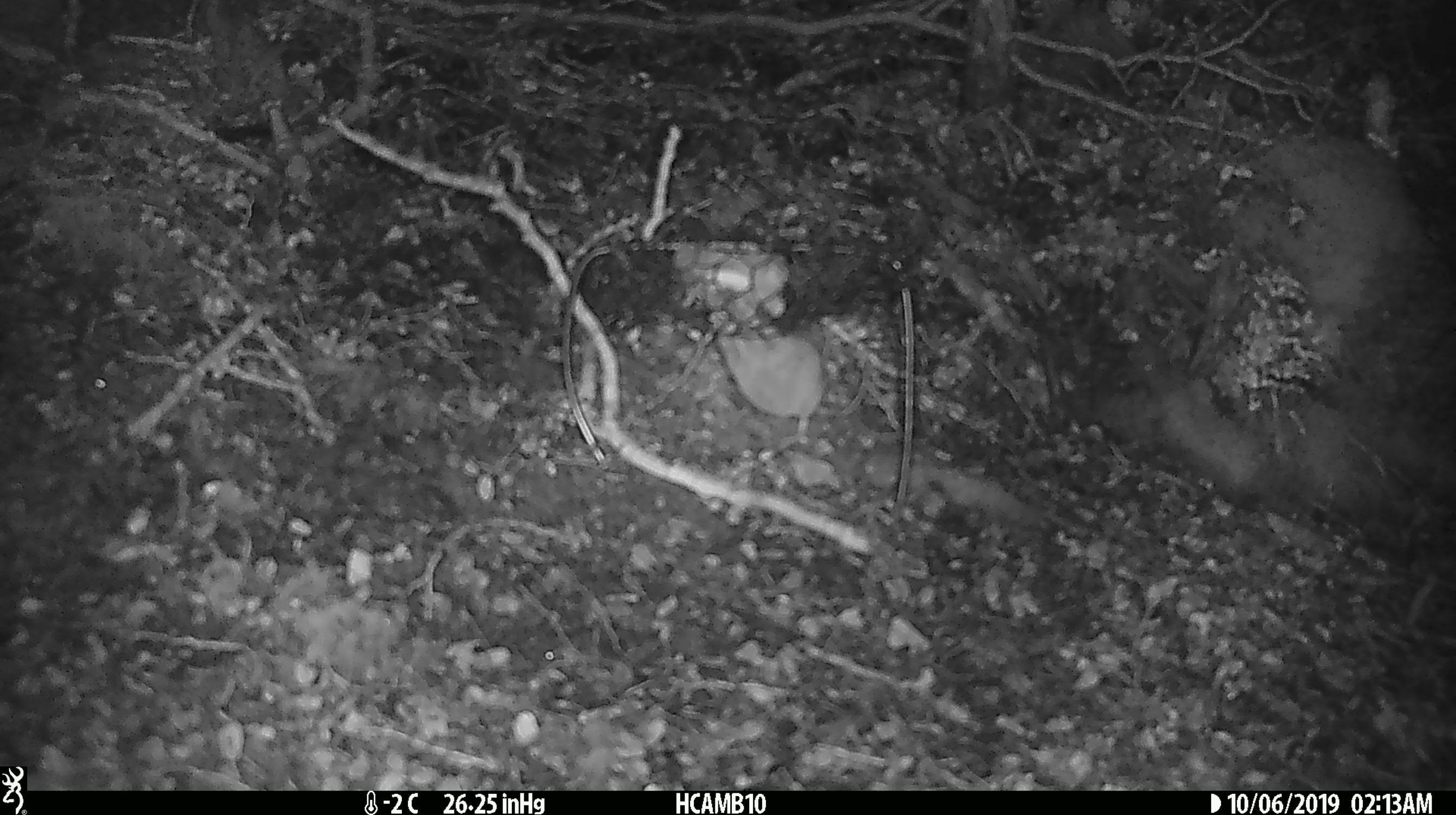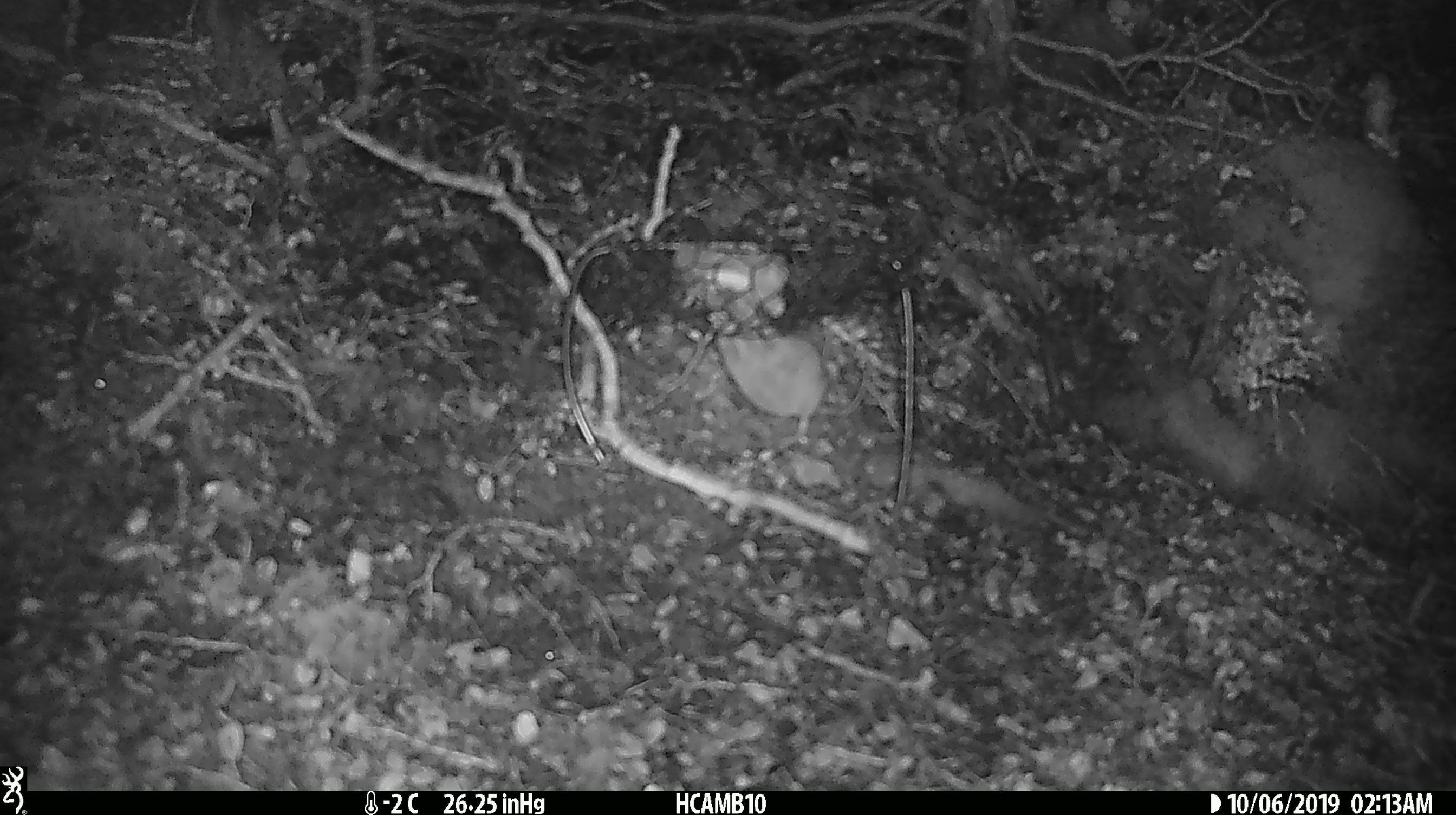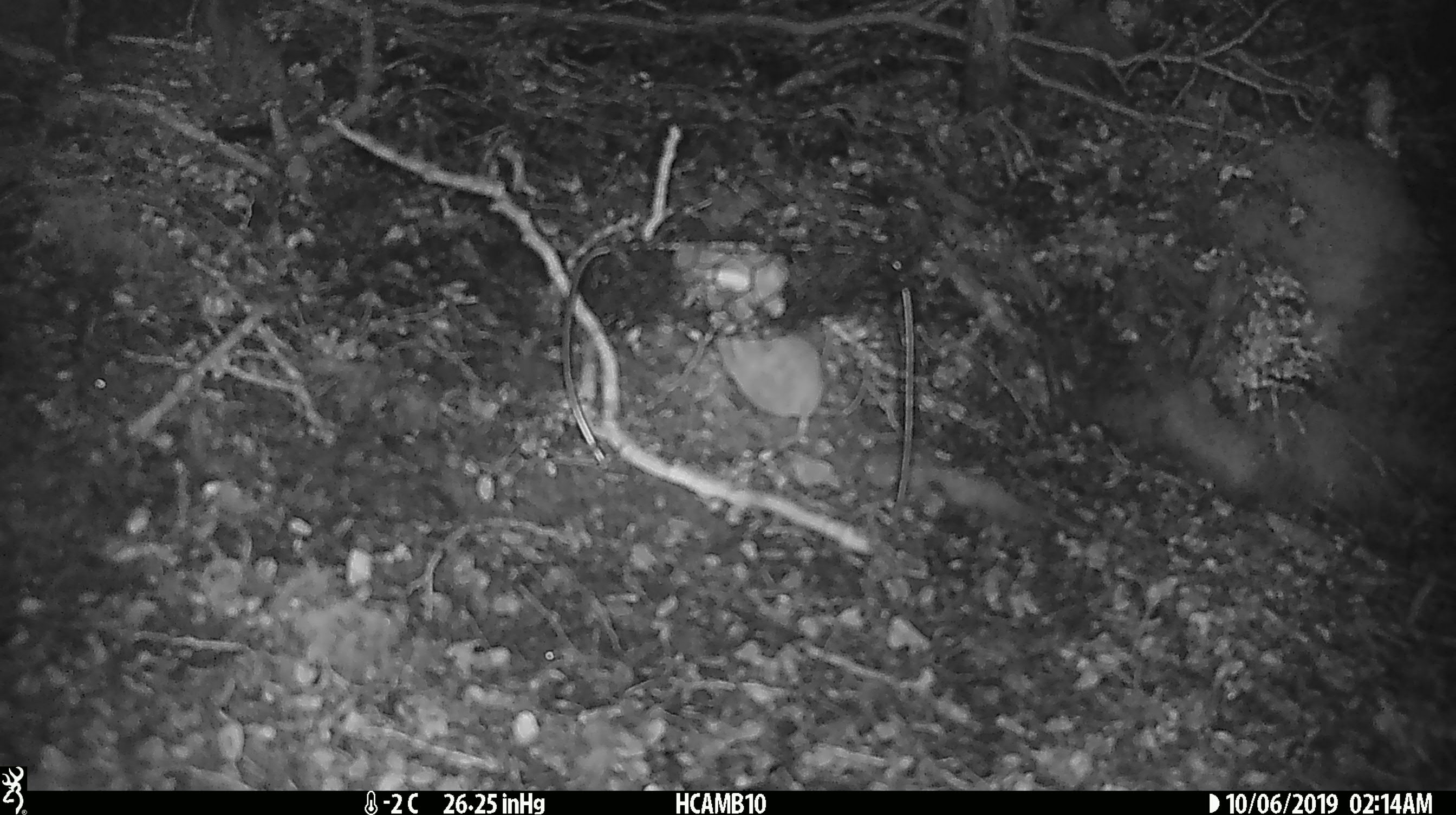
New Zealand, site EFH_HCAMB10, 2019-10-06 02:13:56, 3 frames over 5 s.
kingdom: Animalia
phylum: Chordata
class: Mammalia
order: Rodentia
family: Muridae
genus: Mus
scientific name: Mus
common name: mouse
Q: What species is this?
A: Mouse (Mus).